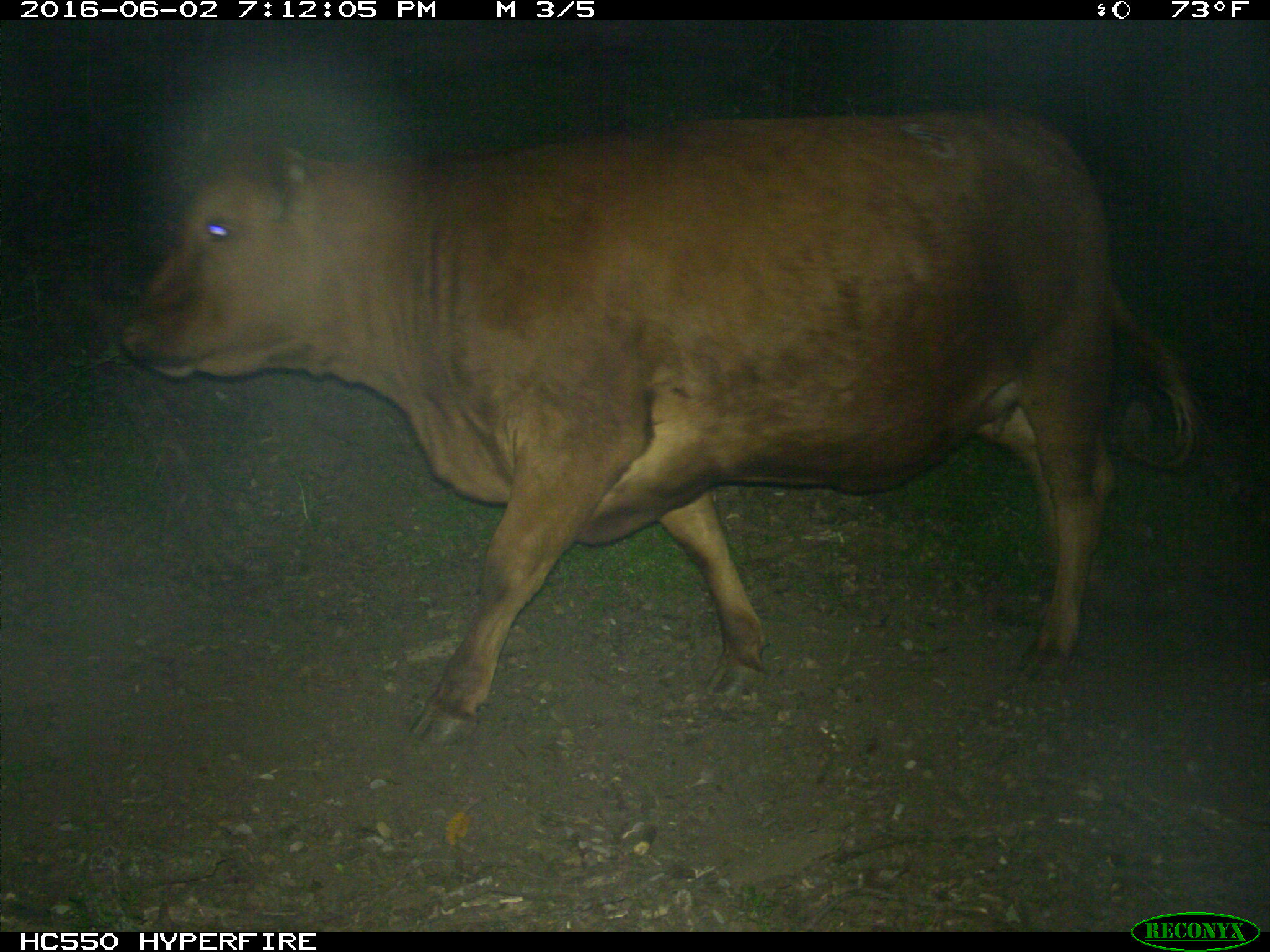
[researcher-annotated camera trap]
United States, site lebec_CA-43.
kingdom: Animalia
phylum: Chordata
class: Mammalia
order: Artiodactyla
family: Bovidae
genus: Bos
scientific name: Bos taurus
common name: domestic cow